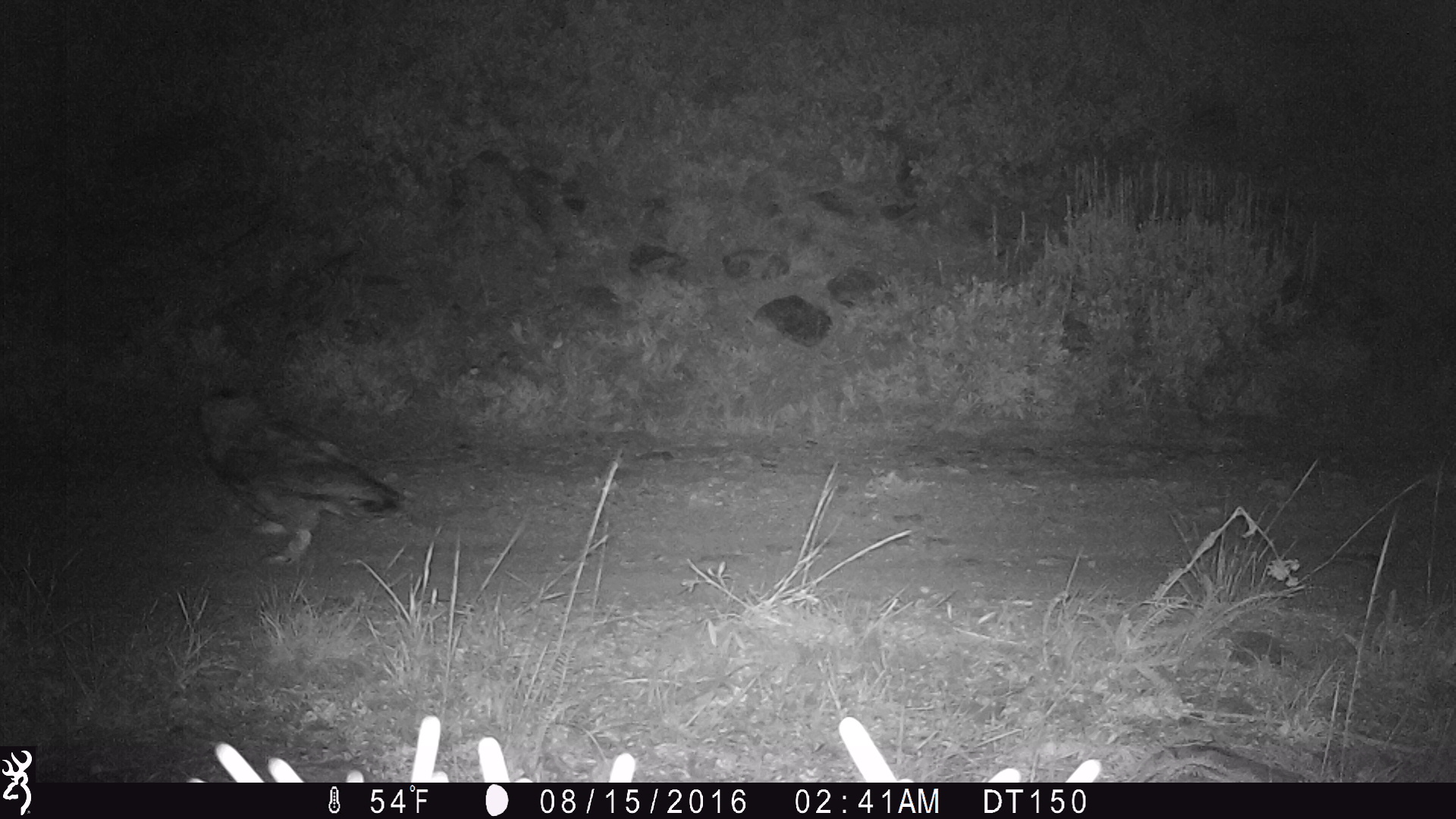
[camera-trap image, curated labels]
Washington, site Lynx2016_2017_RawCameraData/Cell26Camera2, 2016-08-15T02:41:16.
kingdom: Animalia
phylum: Chordata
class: Aves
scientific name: Aves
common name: birds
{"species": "Aves (birds)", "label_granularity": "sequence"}